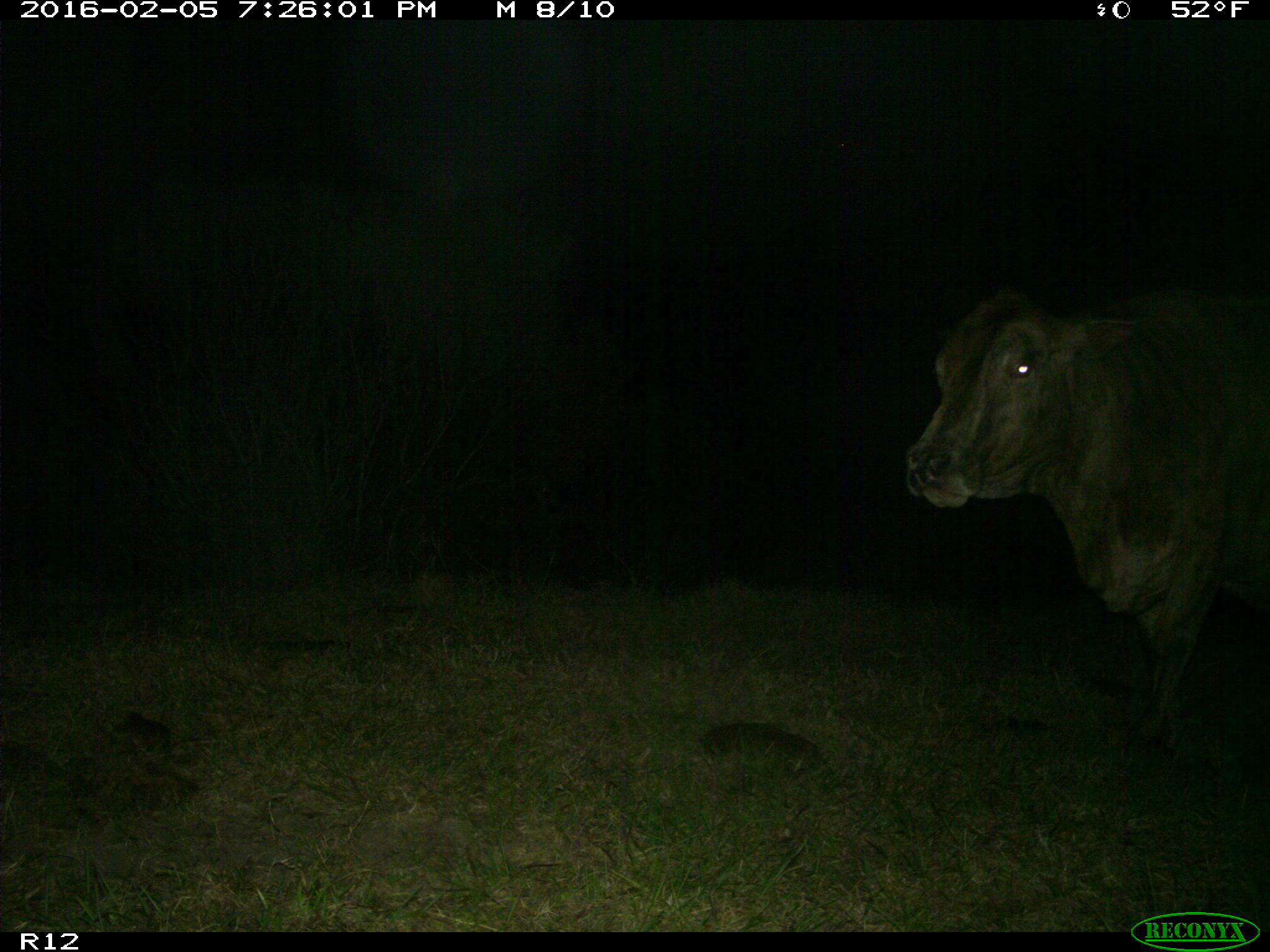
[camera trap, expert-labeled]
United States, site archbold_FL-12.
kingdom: Animalia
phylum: Chordata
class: Mammalia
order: Artiodactyla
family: Bovidae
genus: Bos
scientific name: Bos taurus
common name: domestic cow